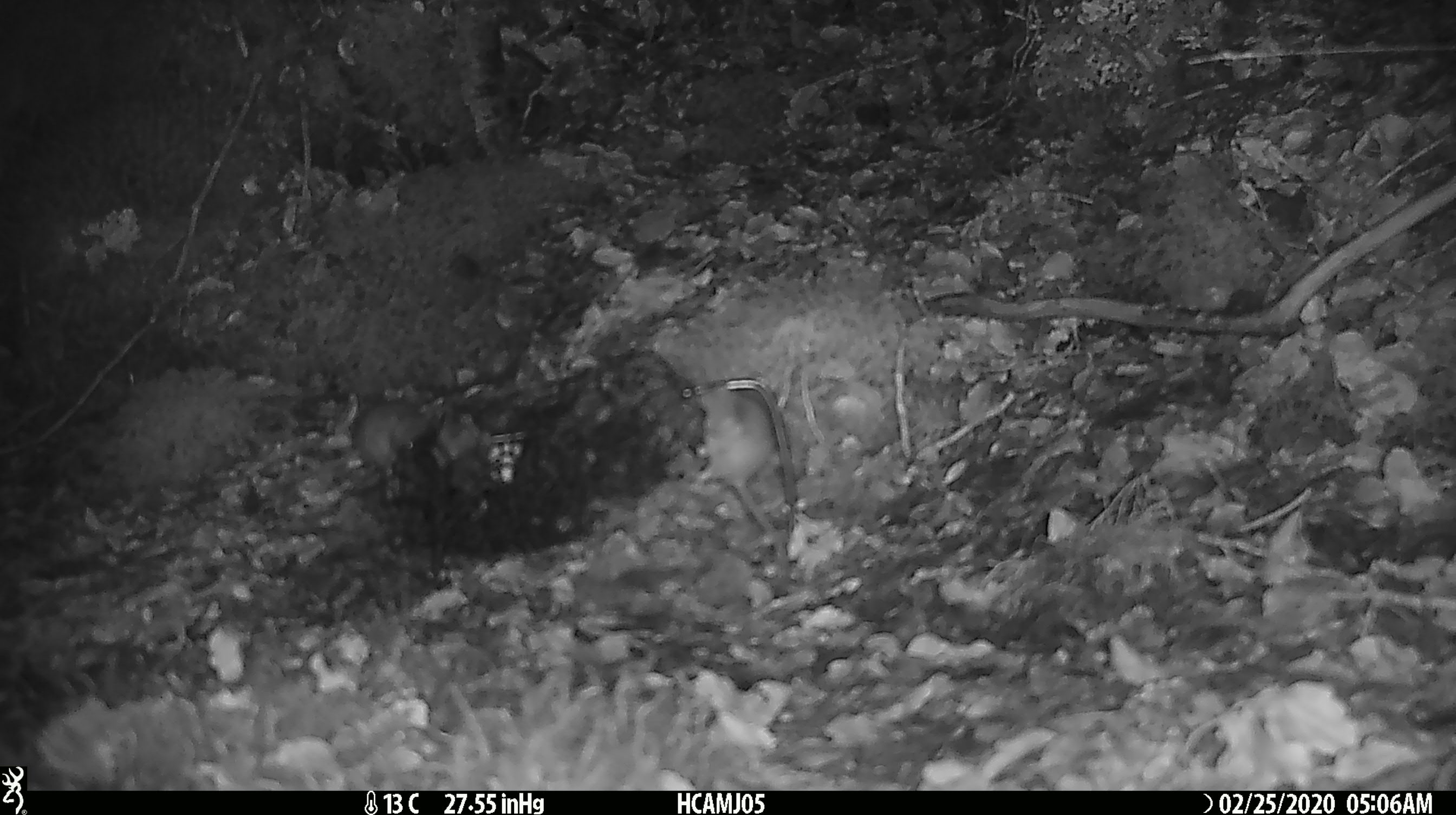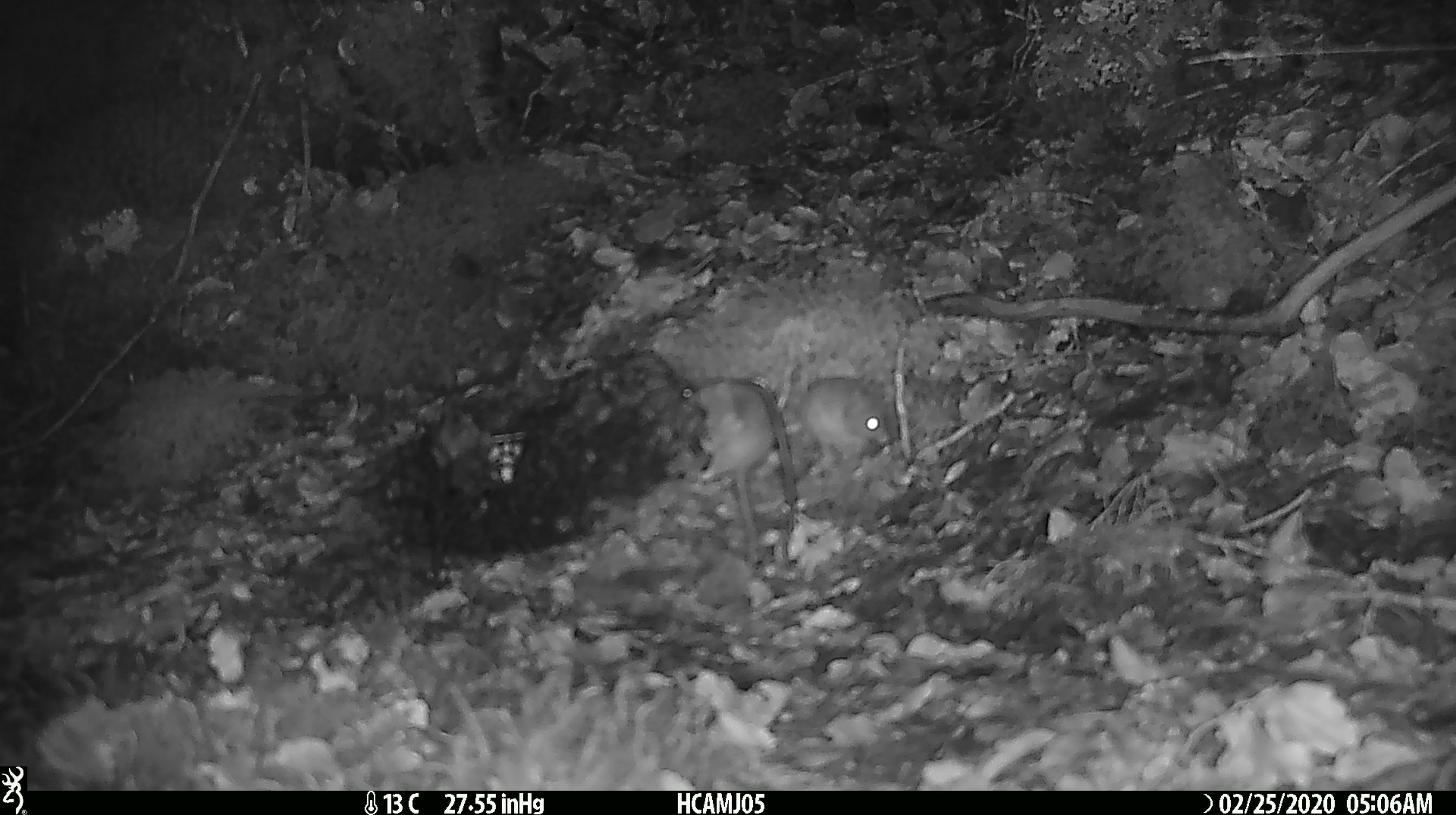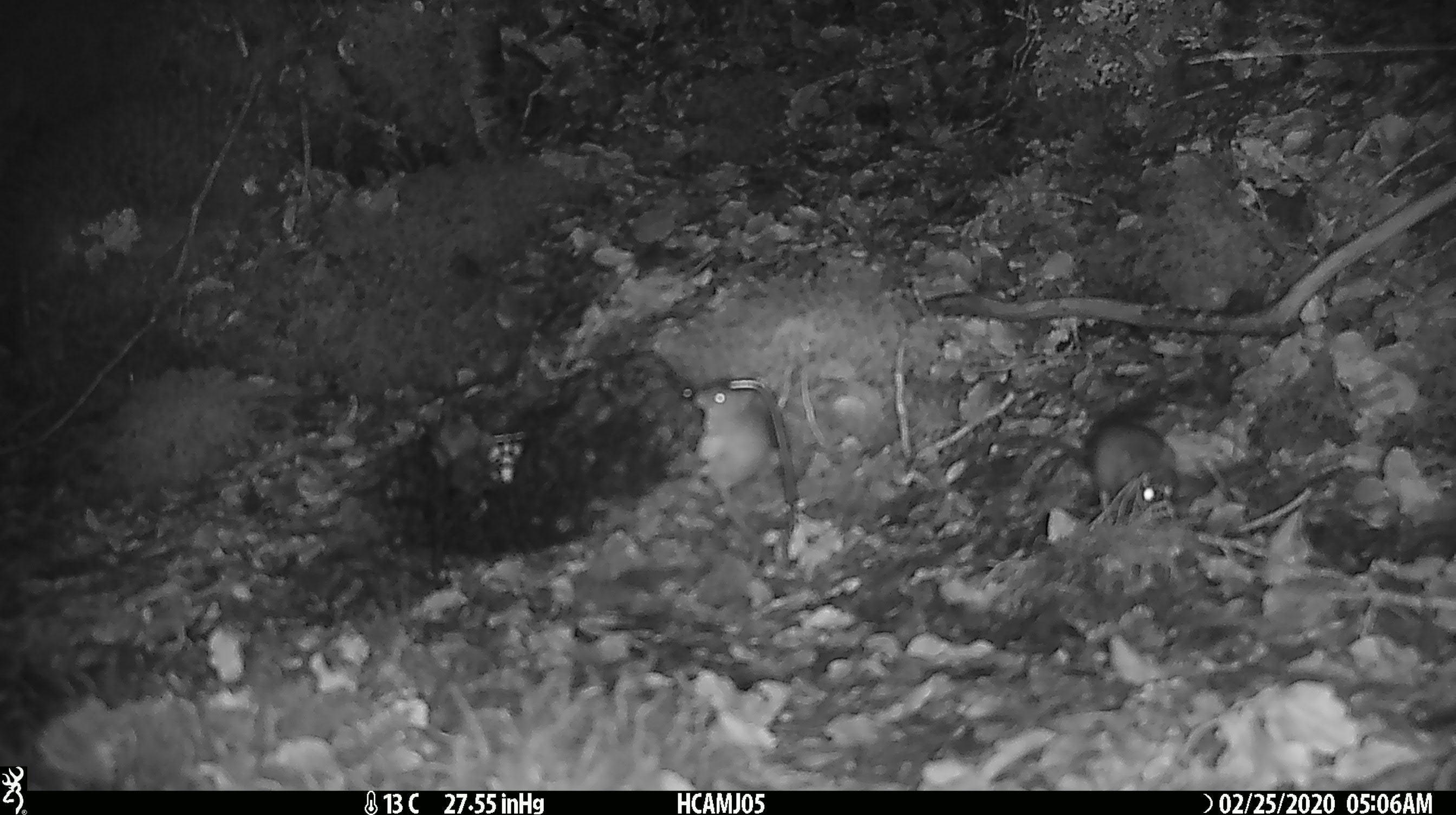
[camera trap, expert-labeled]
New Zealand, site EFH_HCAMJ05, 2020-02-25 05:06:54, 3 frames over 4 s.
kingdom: Animalia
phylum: Chordata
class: Mammalia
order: Rodentia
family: Muridae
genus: Mus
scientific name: Mus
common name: mouse